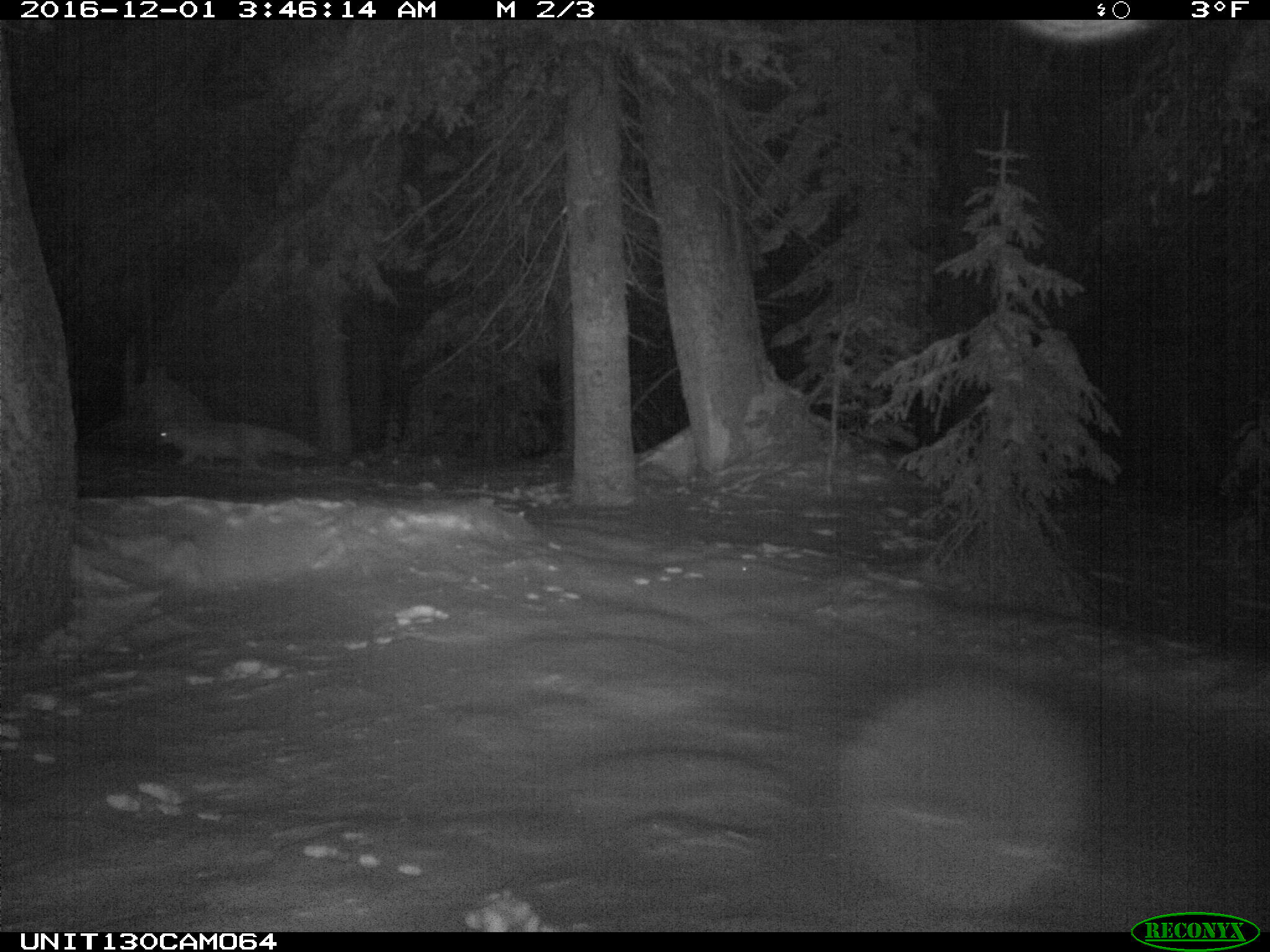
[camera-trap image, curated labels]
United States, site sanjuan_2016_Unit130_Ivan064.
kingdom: Animalia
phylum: Chordata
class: Mammalia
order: Carnivora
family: Canidae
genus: Vulpes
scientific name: Vulpes vulpes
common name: red fox